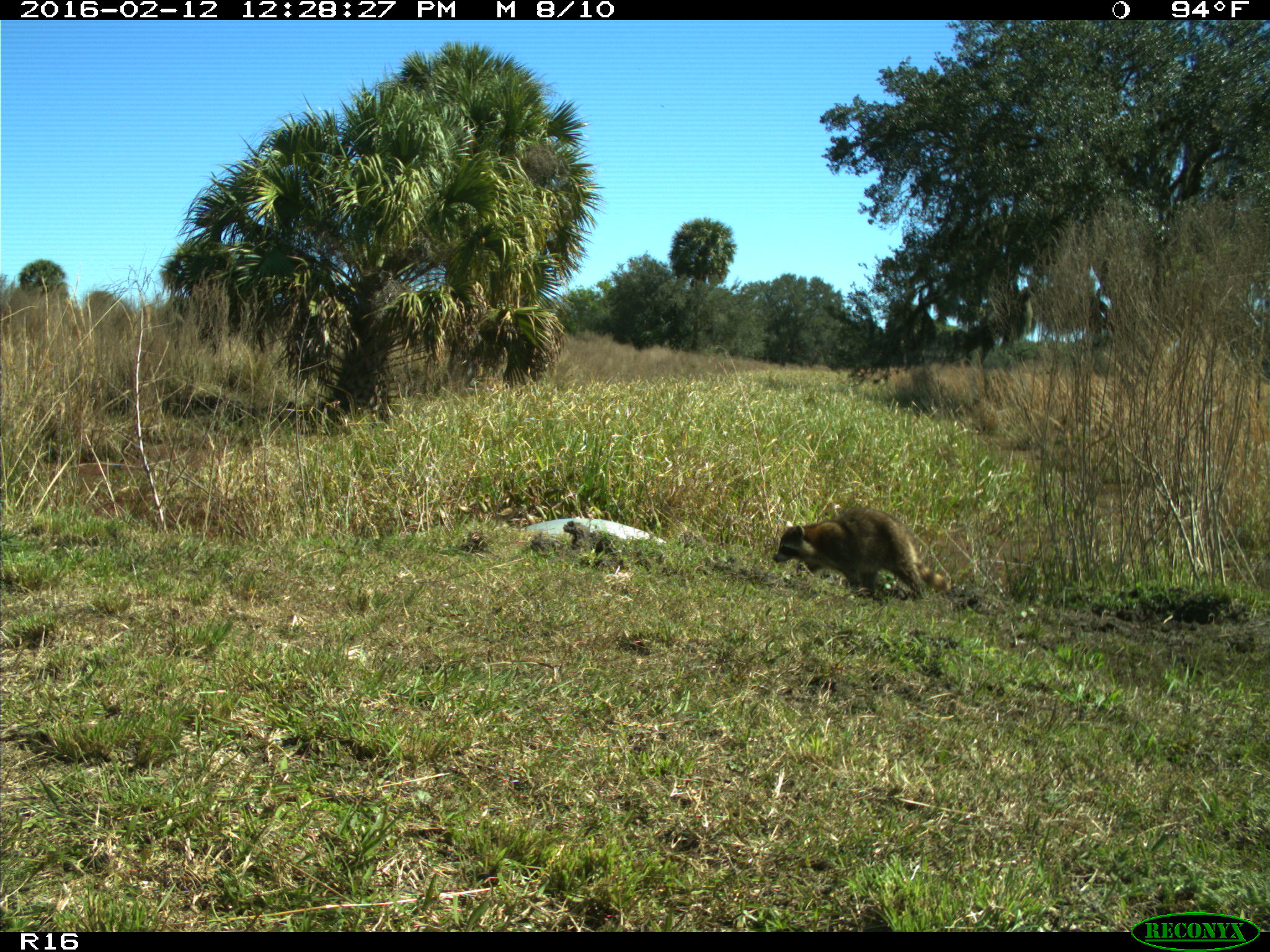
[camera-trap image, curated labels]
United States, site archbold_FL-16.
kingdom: Animalia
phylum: Chordata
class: Mammalia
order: Carnivora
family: Procyonidae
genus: Procyon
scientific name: Procyon lotor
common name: common raccoon